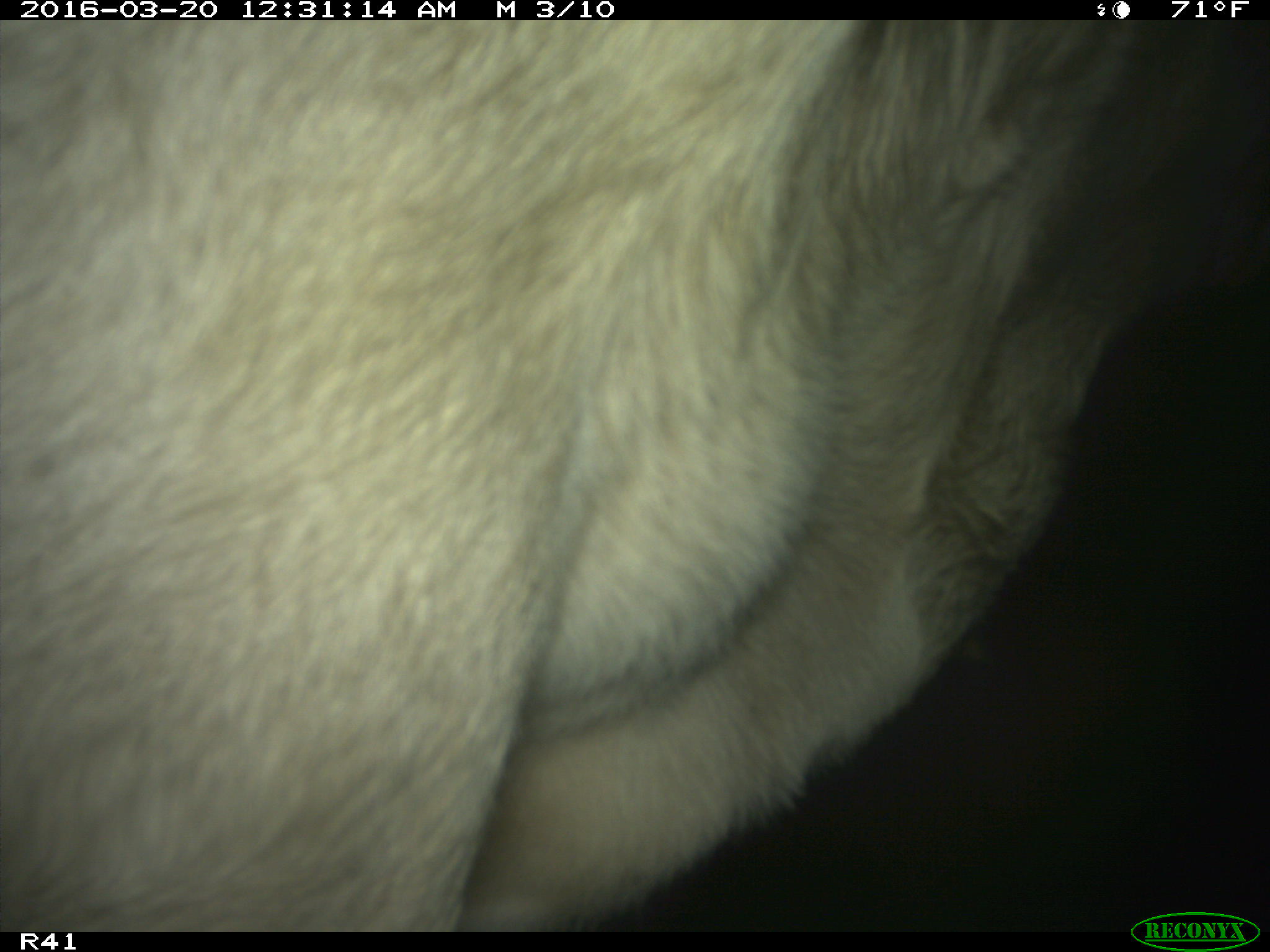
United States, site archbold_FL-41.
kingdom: Animalia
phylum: Chordata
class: Mammalia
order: Artiodactyla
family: Bovidae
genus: Bos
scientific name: Bos taurus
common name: domestic cow